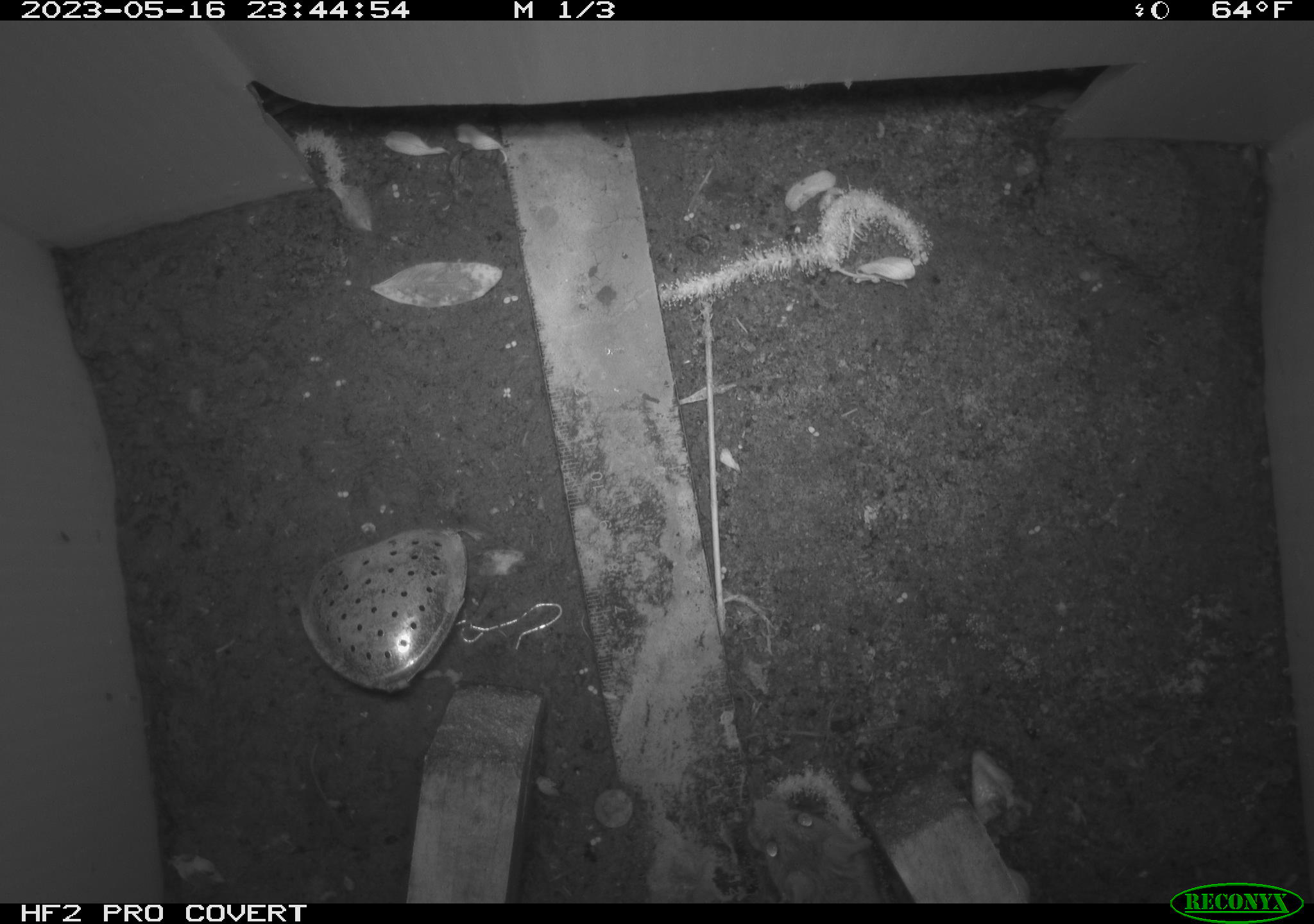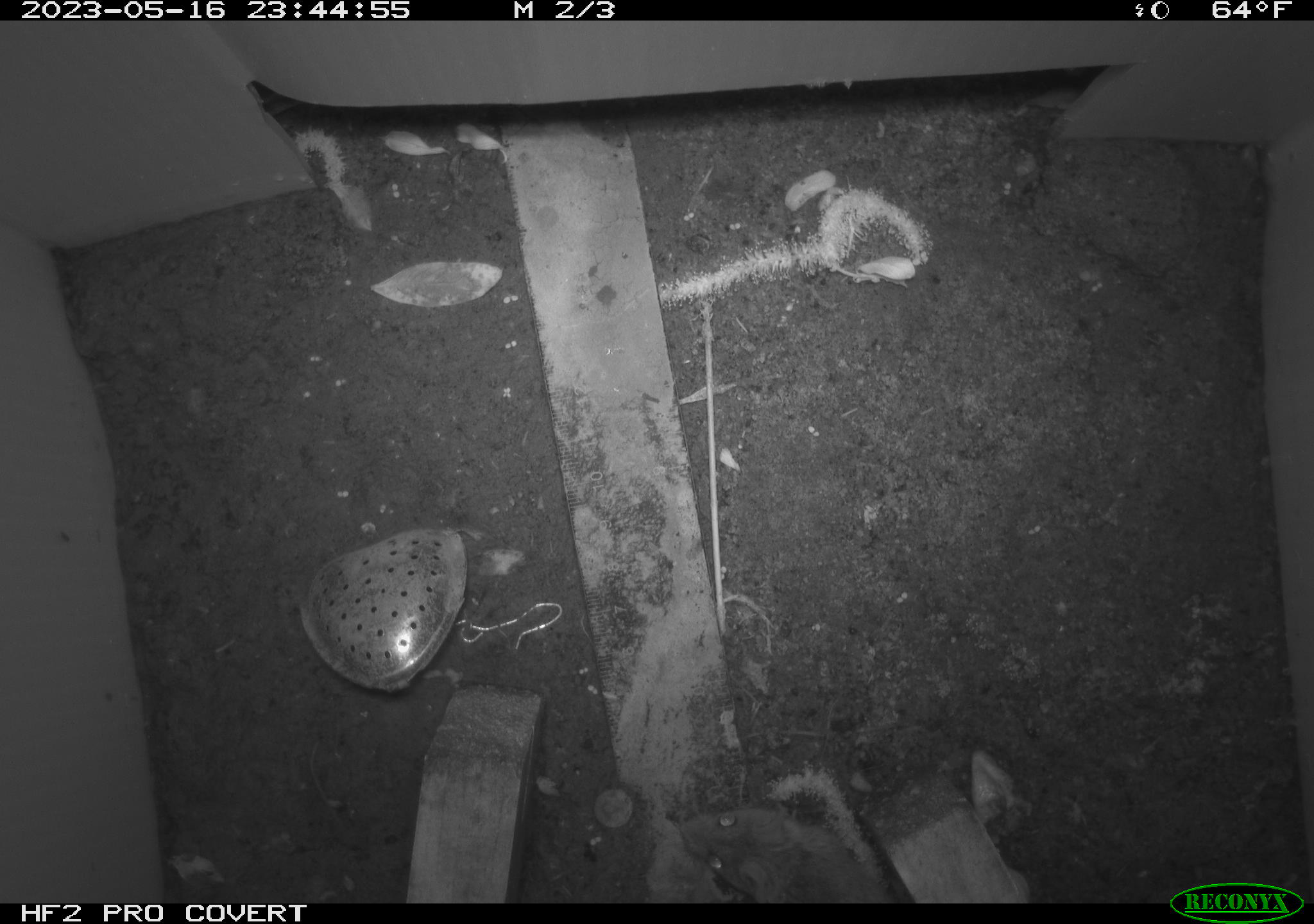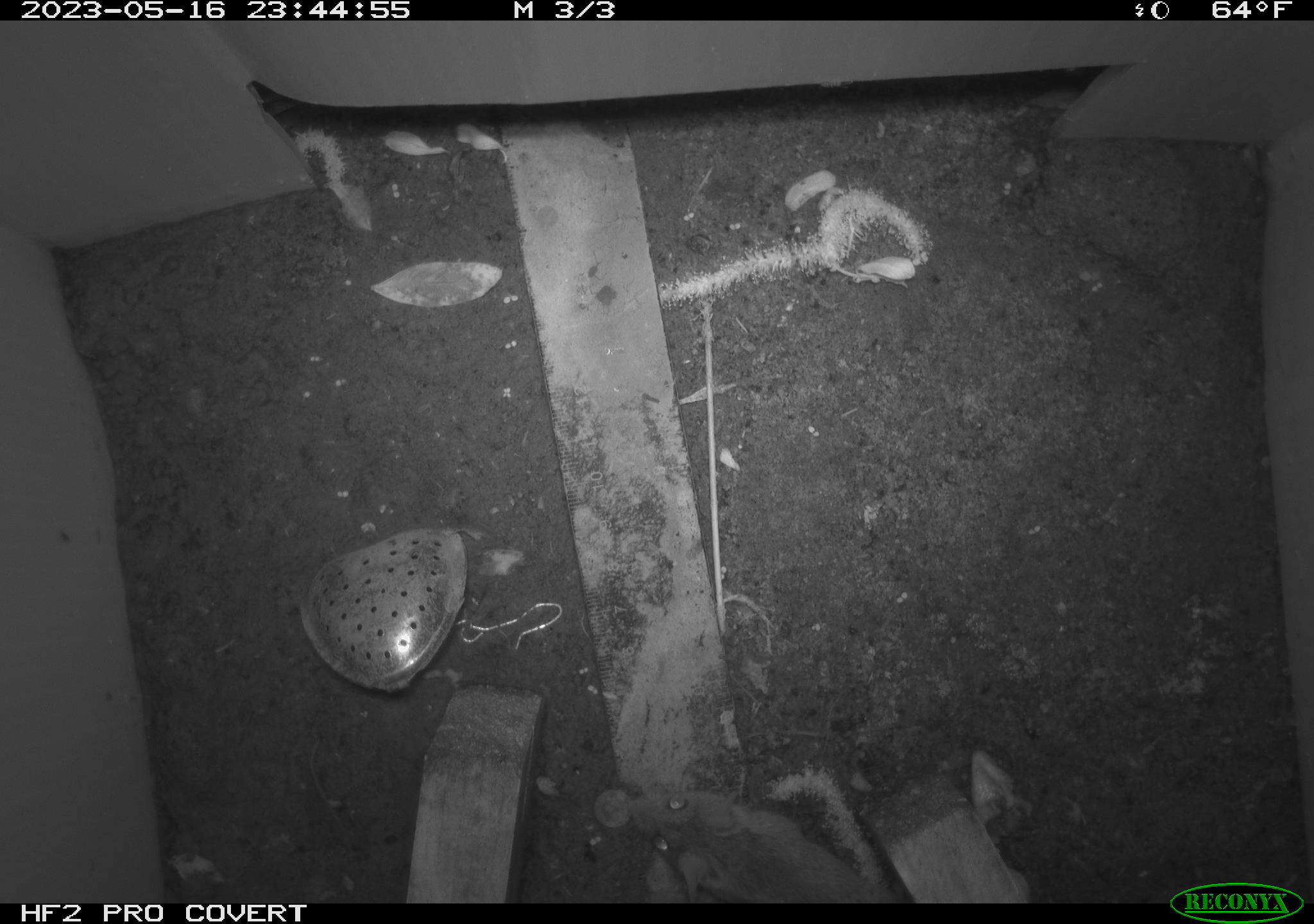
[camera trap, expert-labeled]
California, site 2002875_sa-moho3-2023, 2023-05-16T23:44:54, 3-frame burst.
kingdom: Animalia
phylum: Chordata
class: Mammalia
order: Rodentia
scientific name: Rodentia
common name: mouse species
Mouse species (Rodentia).